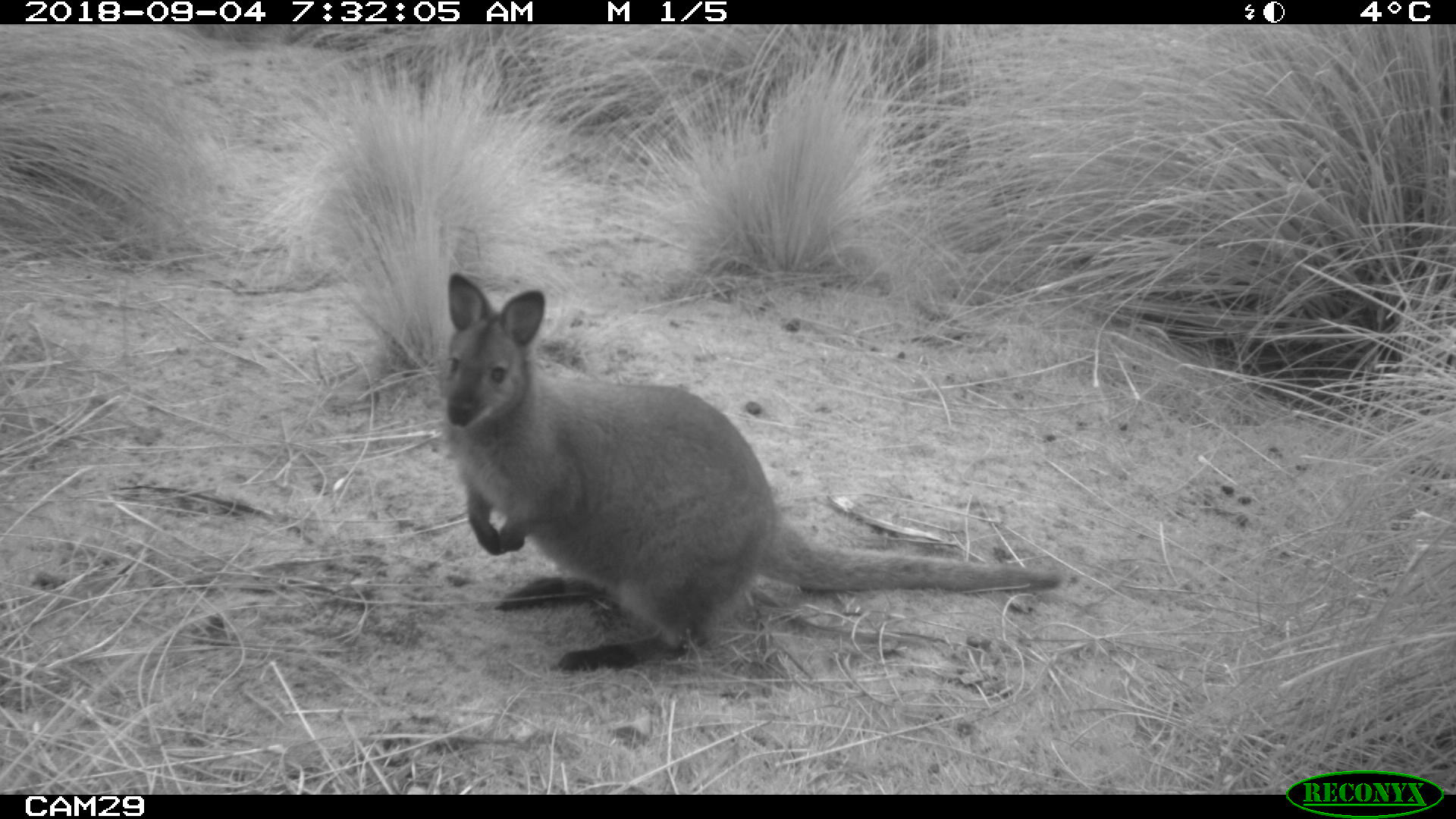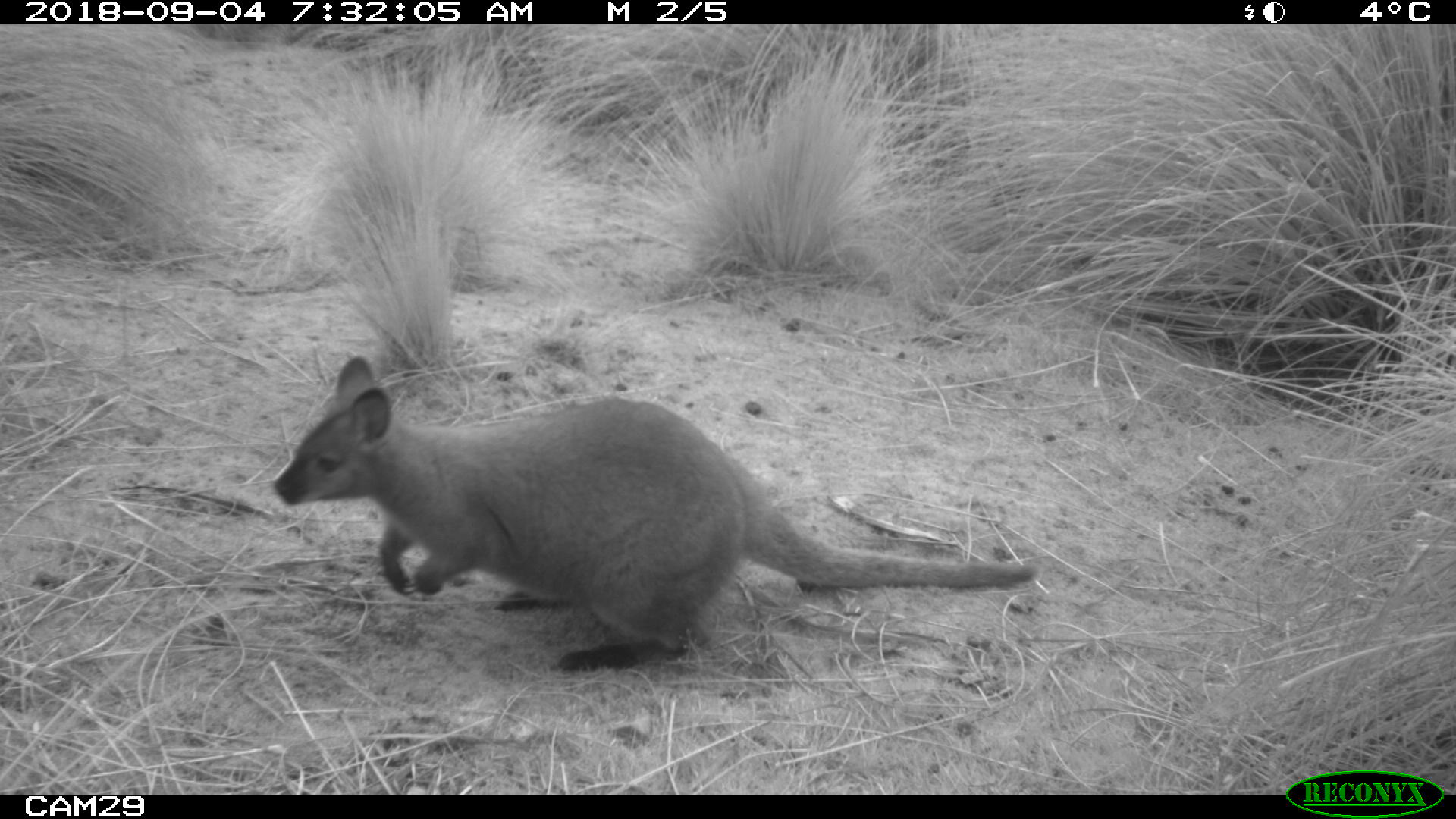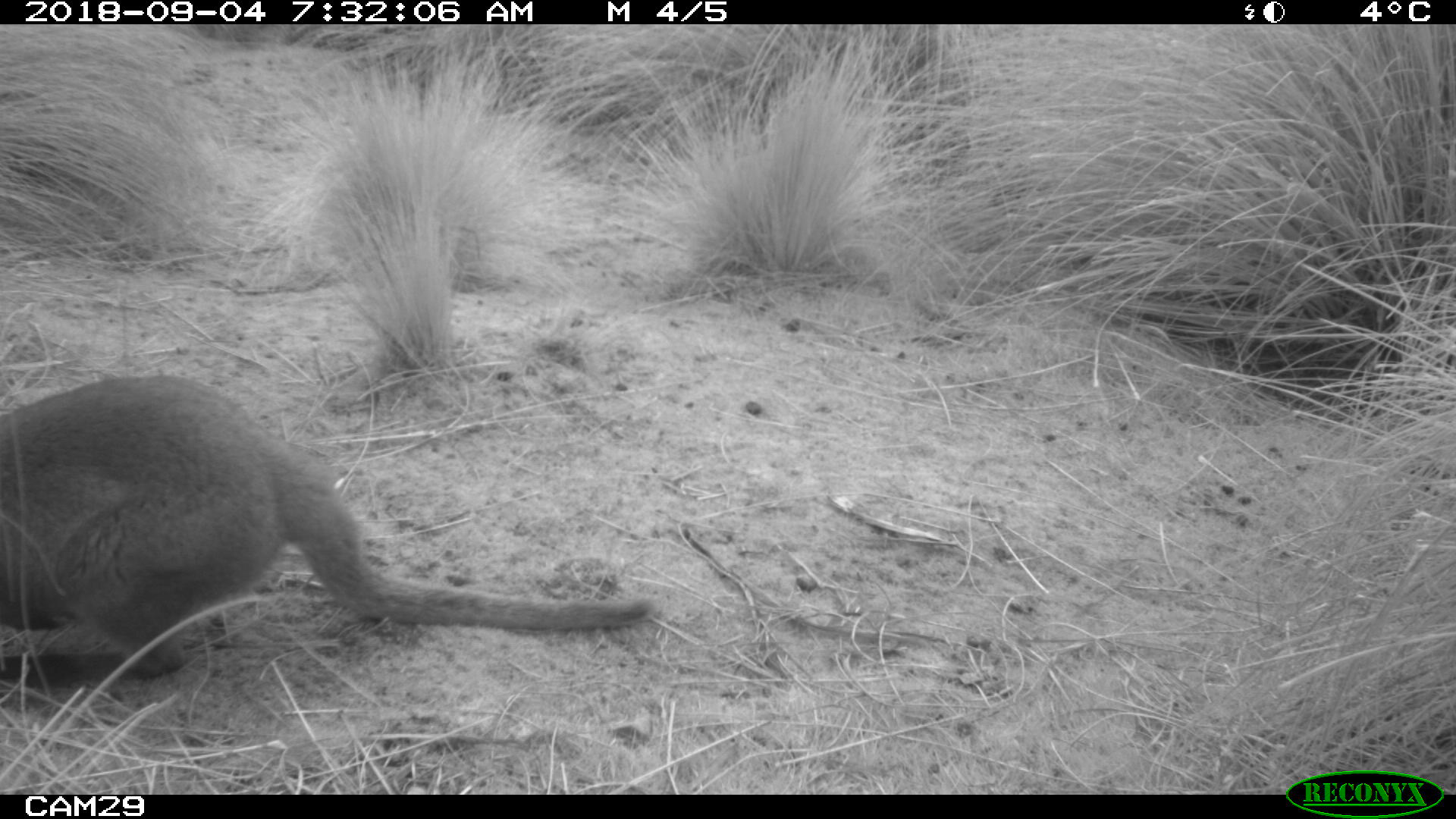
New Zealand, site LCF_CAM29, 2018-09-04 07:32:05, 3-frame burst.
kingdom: Animalia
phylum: Chordata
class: Mammalia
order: Diprotodontia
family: Macropodidae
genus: Notamacropus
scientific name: Notamacropus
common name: wallaby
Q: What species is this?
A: Wallaby (Notamacropus).